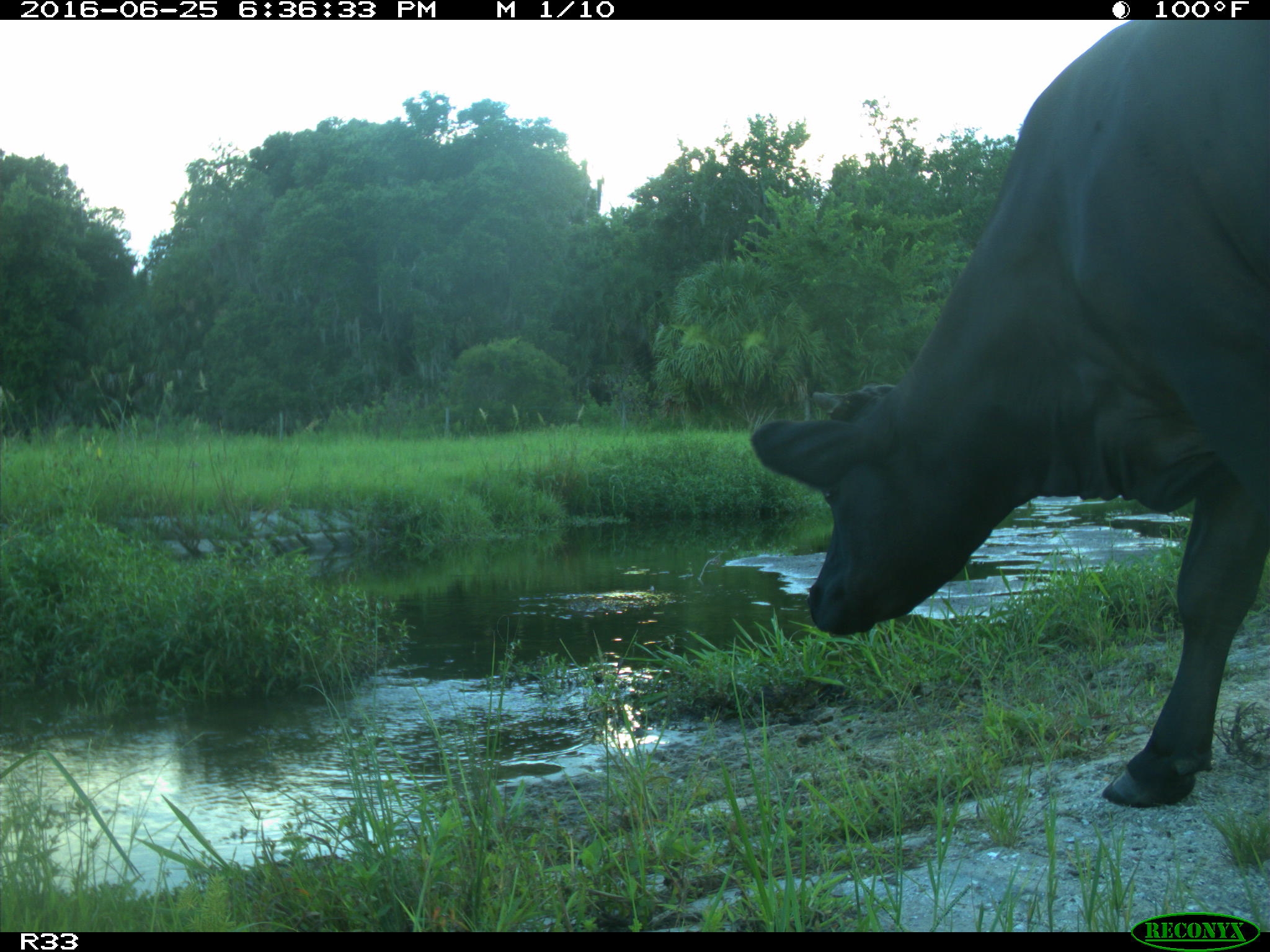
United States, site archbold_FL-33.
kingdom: Animalia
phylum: Chordata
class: Mammalia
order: Artiodactyla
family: Bovidae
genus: Bos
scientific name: Bos taurus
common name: domestic cow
Bos taurus (domestic cow).